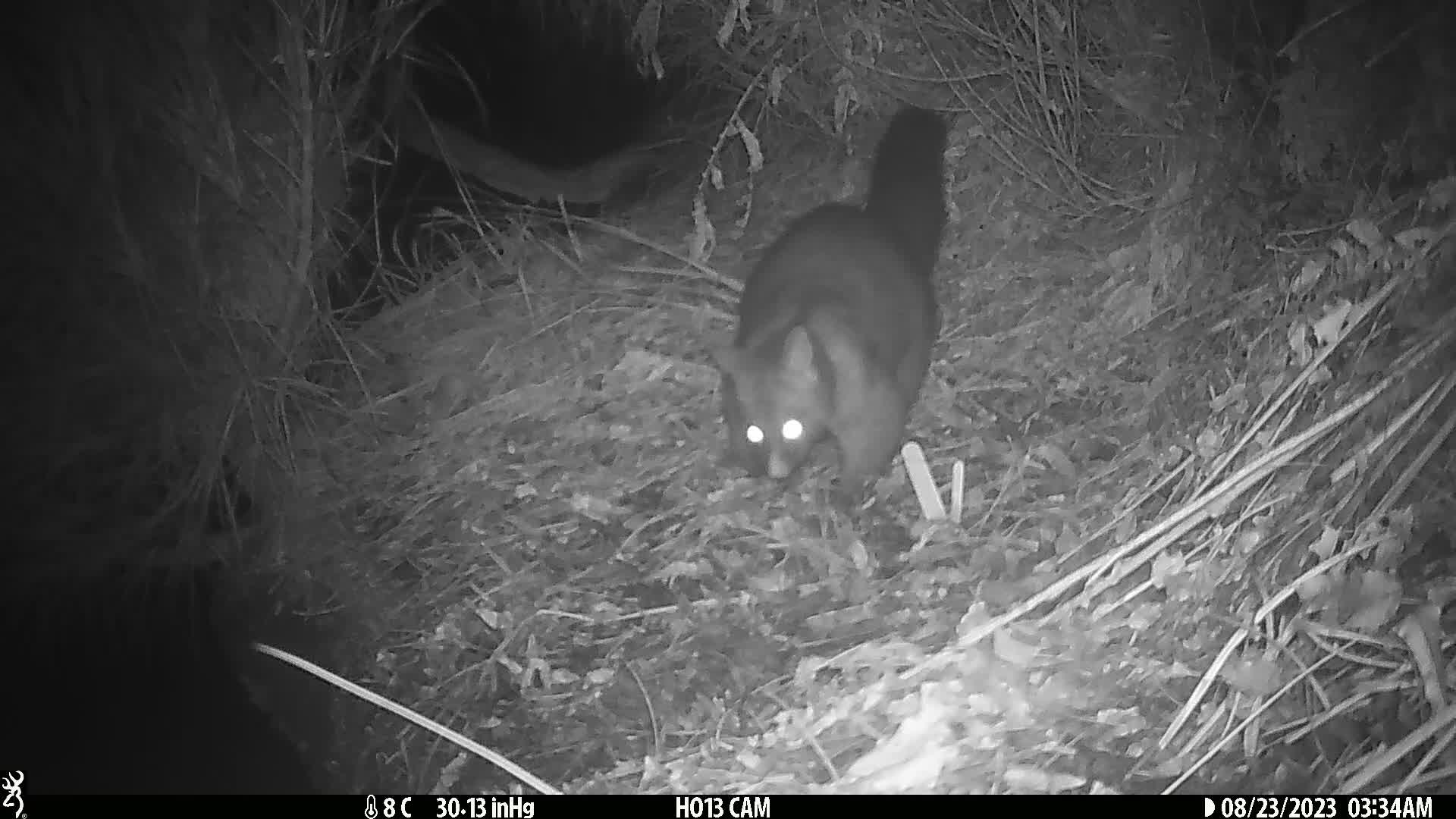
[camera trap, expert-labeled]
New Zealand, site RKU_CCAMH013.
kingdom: Animalia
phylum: Chordata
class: Mammalia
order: Diprotodontia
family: Phalangeridae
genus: Trichosurus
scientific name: Trichosurus vulpecula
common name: common brushtail possum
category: possum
Possum (common brushtail possum) (Trichosurus vulpecula).